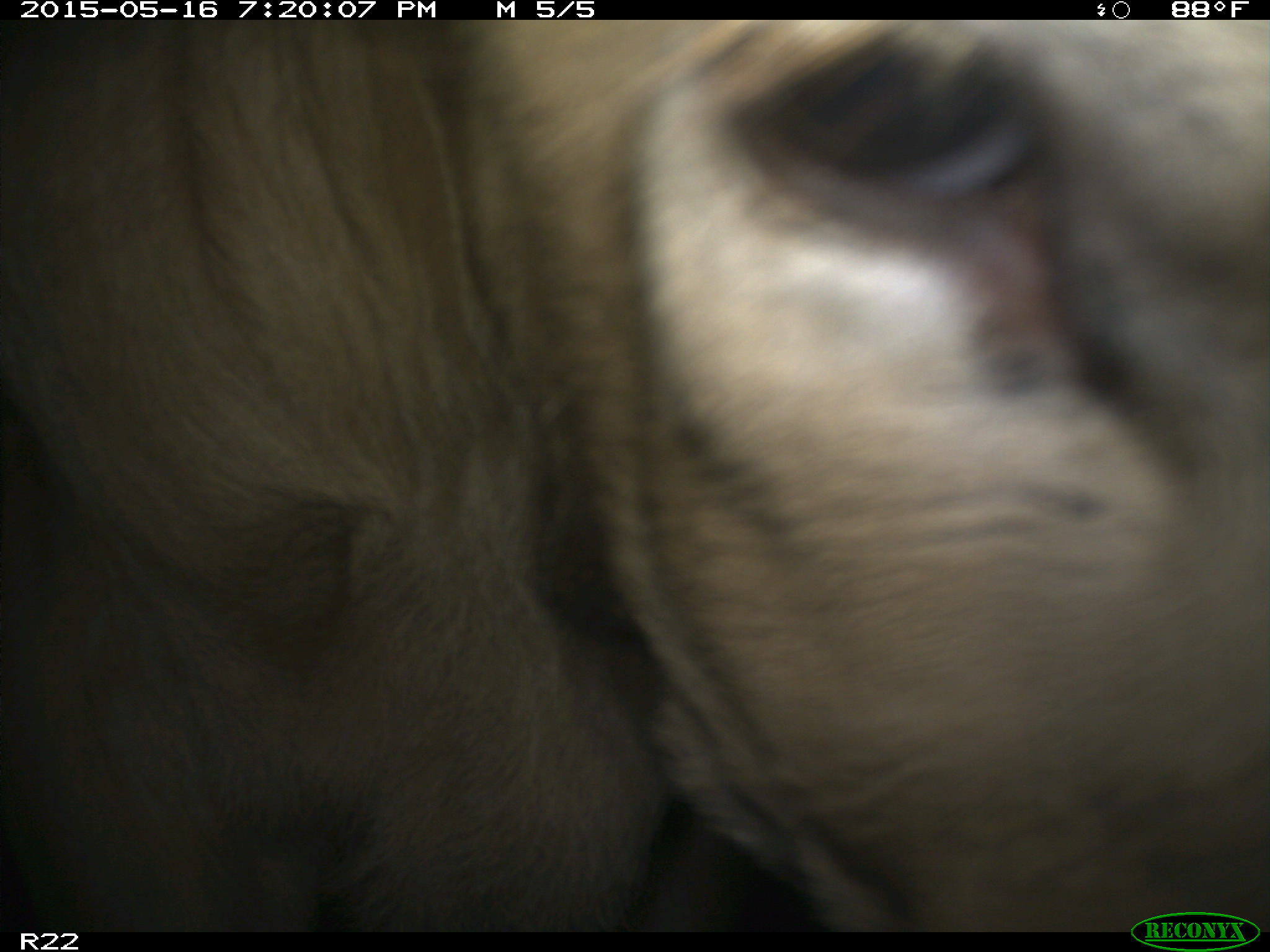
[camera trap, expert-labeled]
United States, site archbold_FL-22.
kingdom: Animalia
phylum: Chordata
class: Mammalia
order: Artiodactyla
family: Bovidae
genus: Bos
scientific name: Bos taurus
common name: domestic cow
Bos taurus (domestic cow).